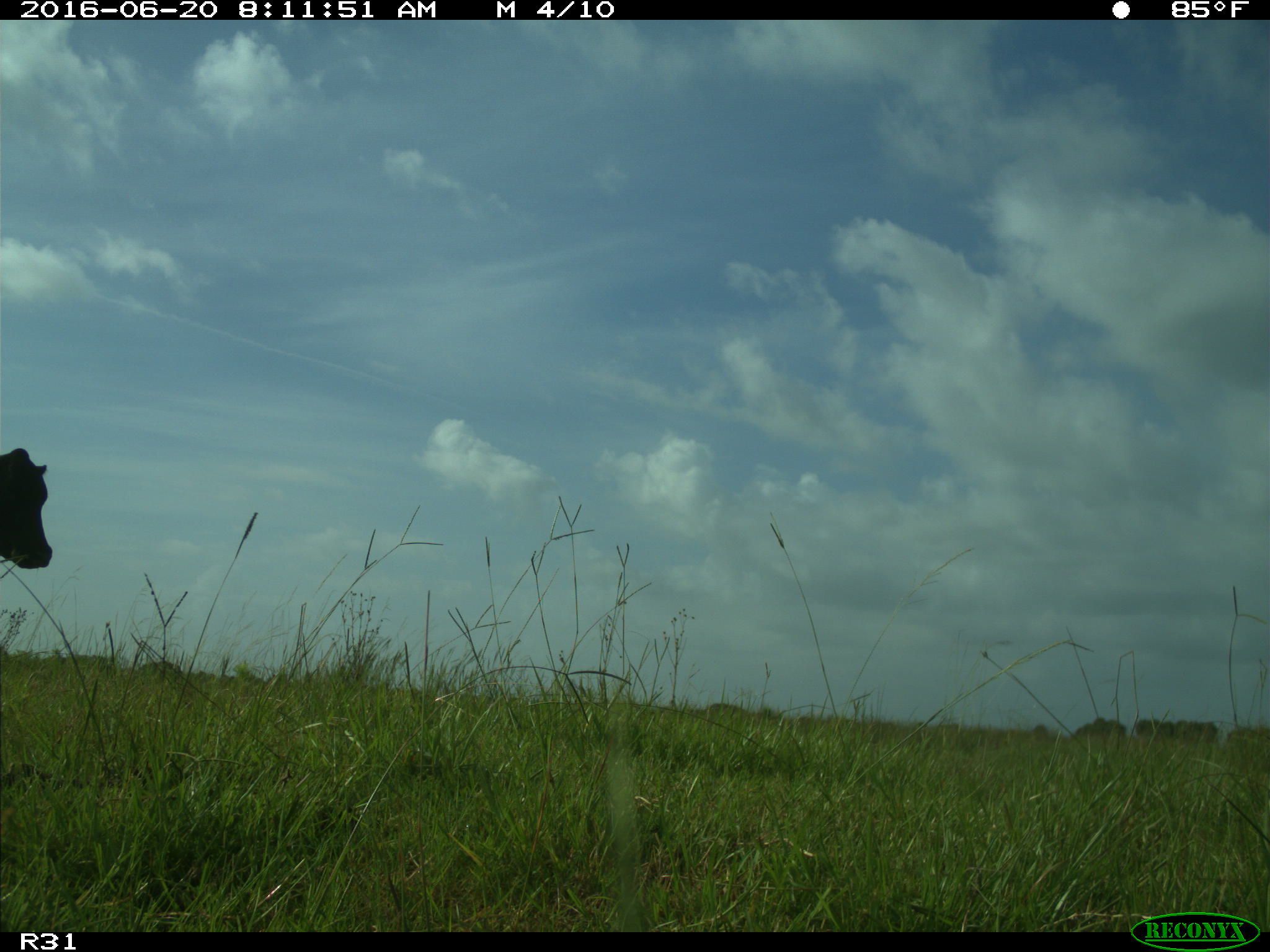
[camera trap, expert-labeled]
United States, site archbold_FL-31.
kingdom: Animalia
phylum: Chordata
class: Mammalia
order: Artiodactyla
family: Bovidae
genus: Bos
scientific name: Bos taurus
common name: domestic cow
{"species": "Bos taurus (domestic cow)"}